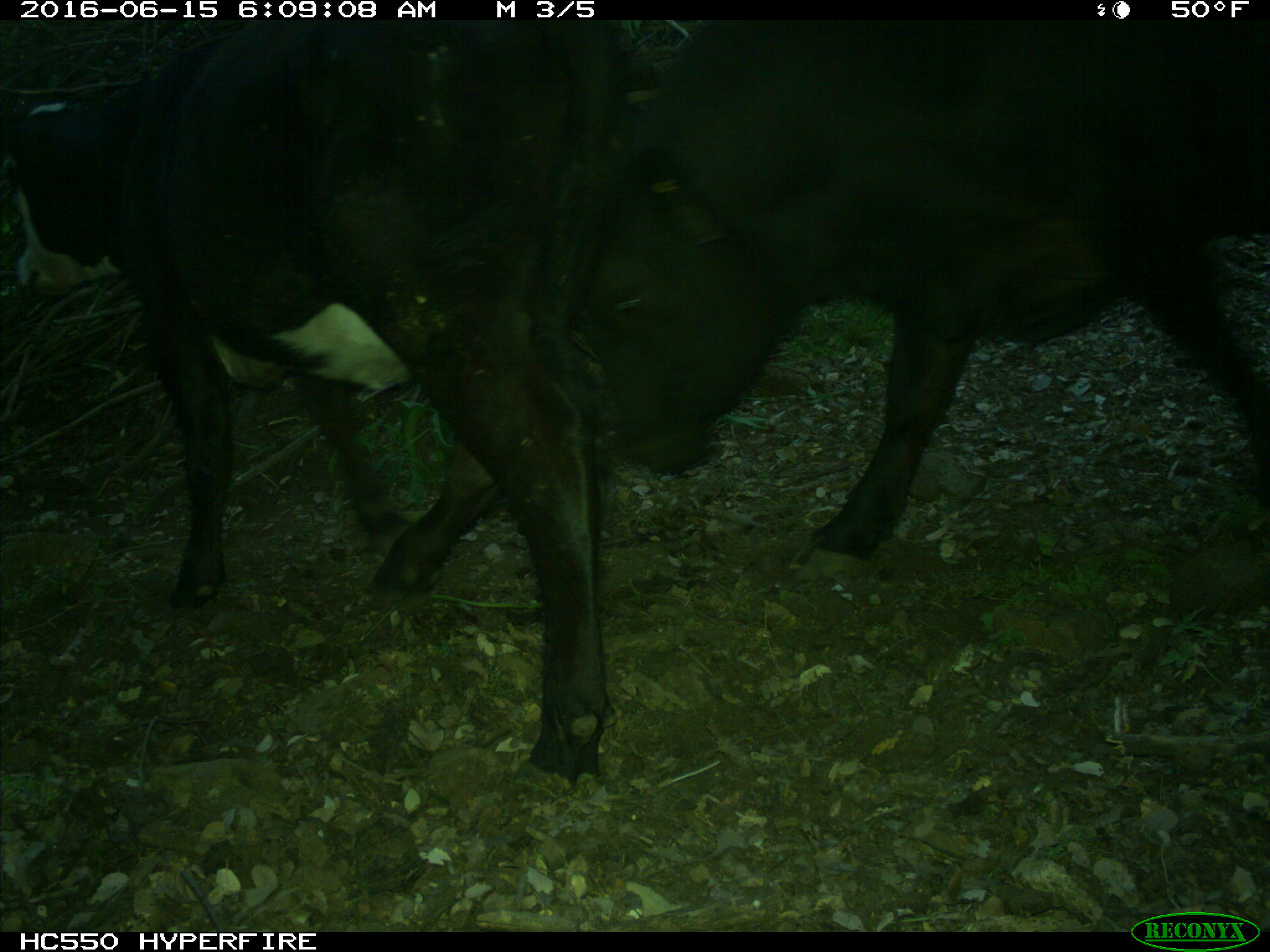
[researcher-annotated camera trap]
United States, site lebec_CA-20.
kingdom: Animalia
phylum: Chordata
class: Mammalia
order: Artiodactyla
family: Bovidae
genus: Bos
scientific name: Bos taurus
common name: domestic cow